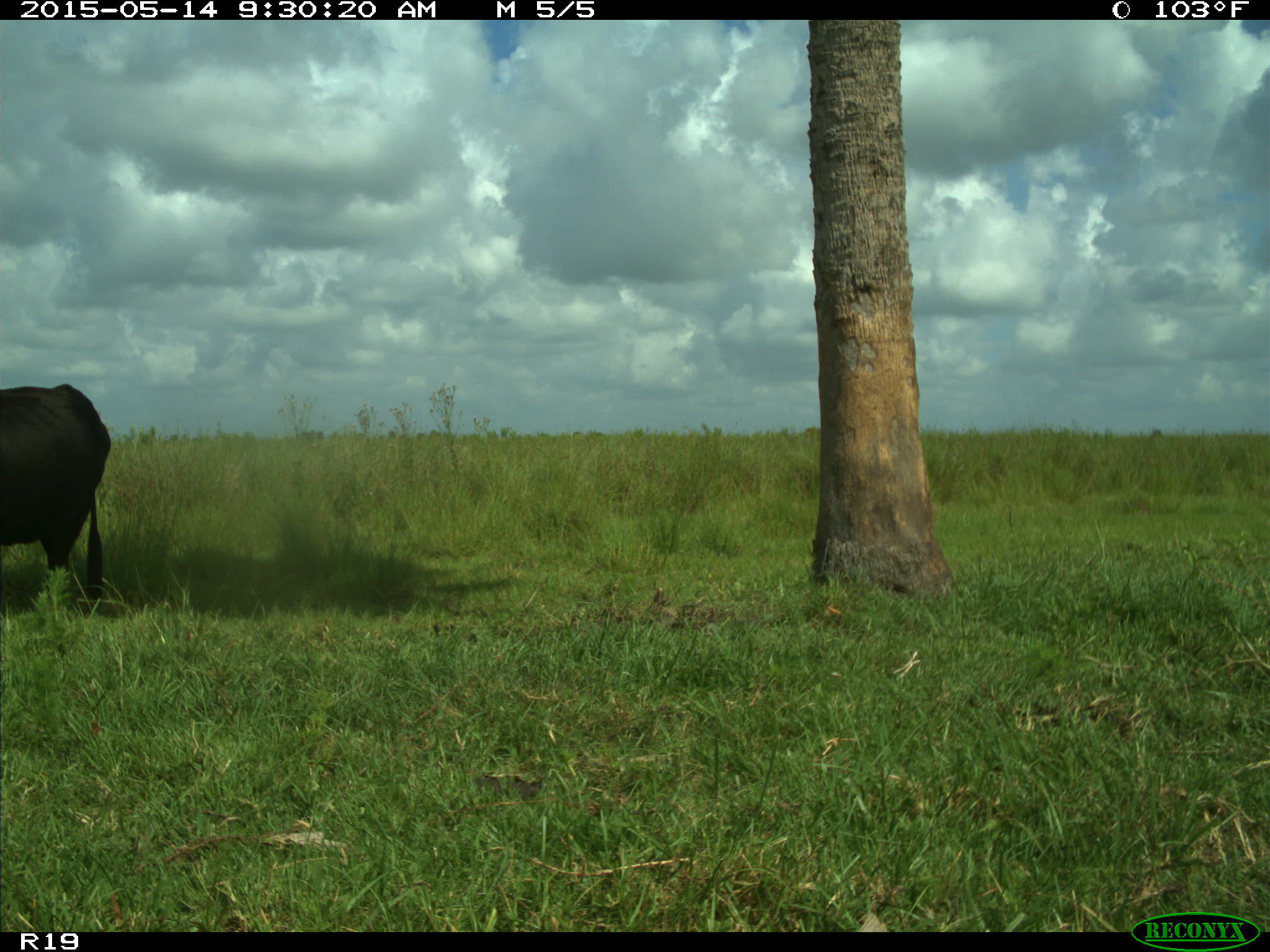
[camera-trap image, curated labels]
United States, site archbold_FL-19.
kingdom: Animalia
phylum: Chordata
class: Mammalia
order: Artiodactyla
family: Bovidae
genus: Bos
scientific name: Bos taurus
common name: domestic cow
Bos taurus (domestic cow).